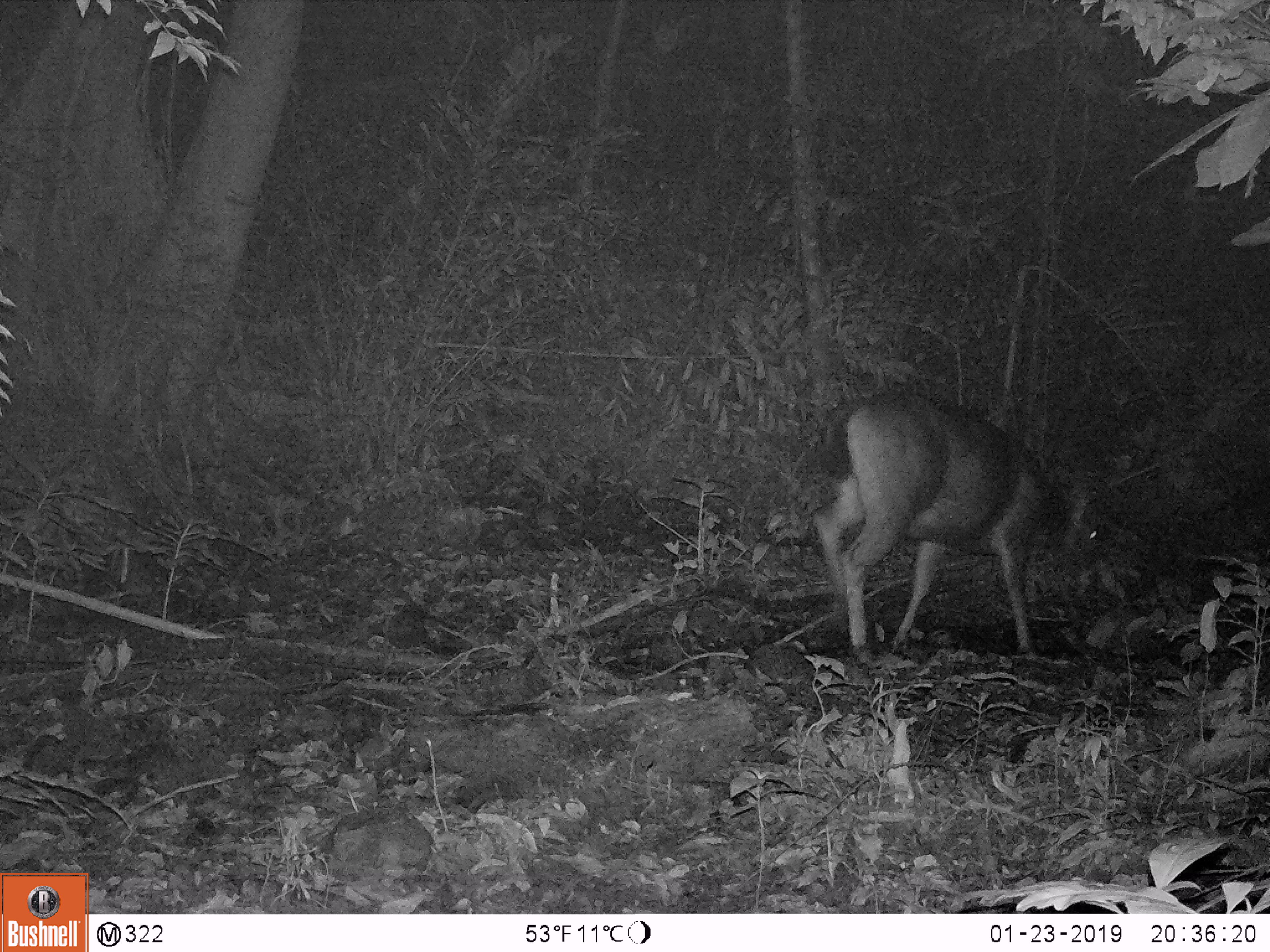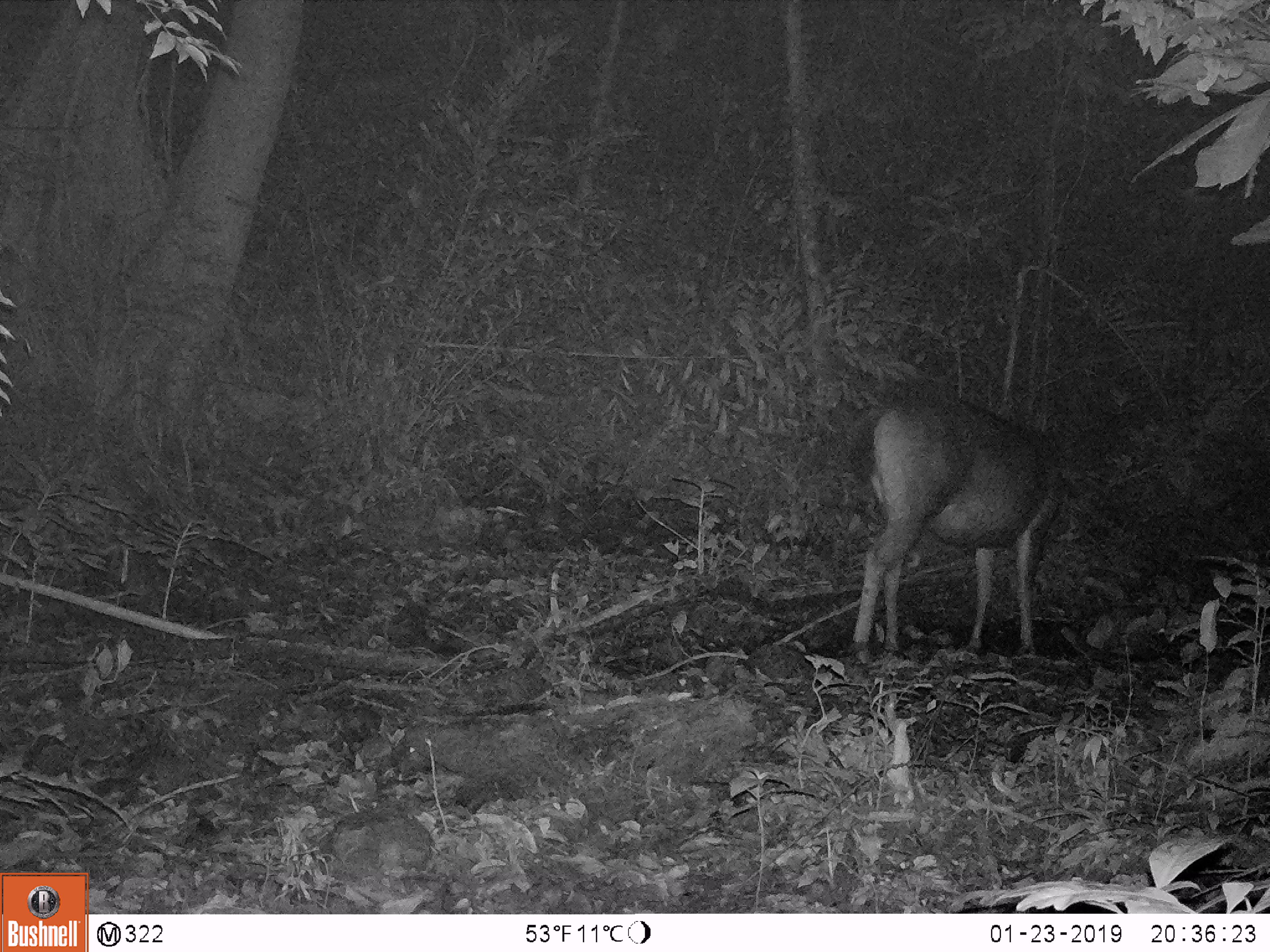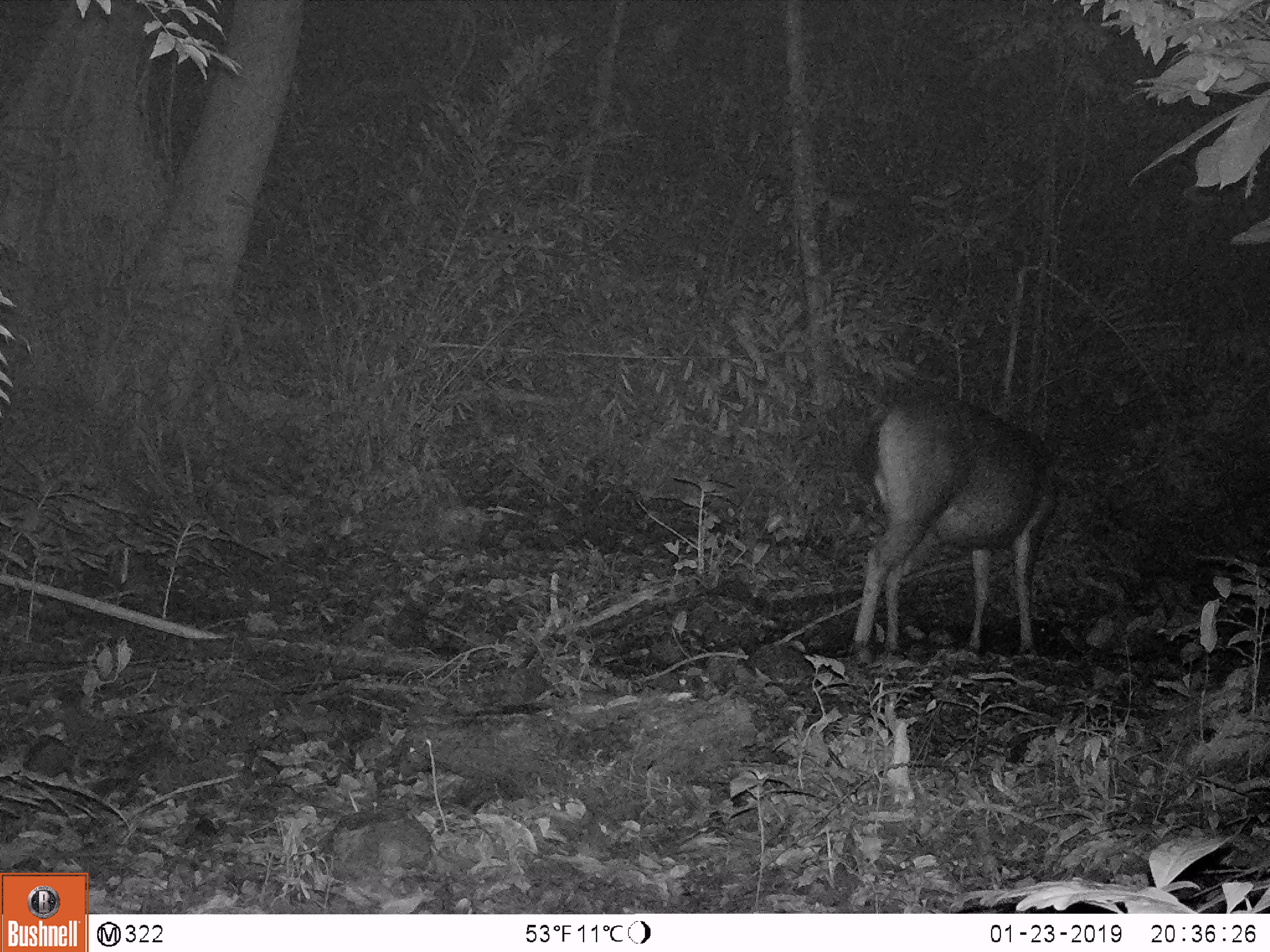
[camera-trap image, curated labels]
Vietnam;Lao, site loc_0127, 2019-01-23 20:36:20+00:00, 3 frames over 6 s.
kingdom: Animalia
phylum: Chordata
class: Mammalia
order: Artiodactyla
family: Cervidae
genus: Rusa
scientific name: Rusa unicolor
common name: sambar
Sambar (Rusa unicolor). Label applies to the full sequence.